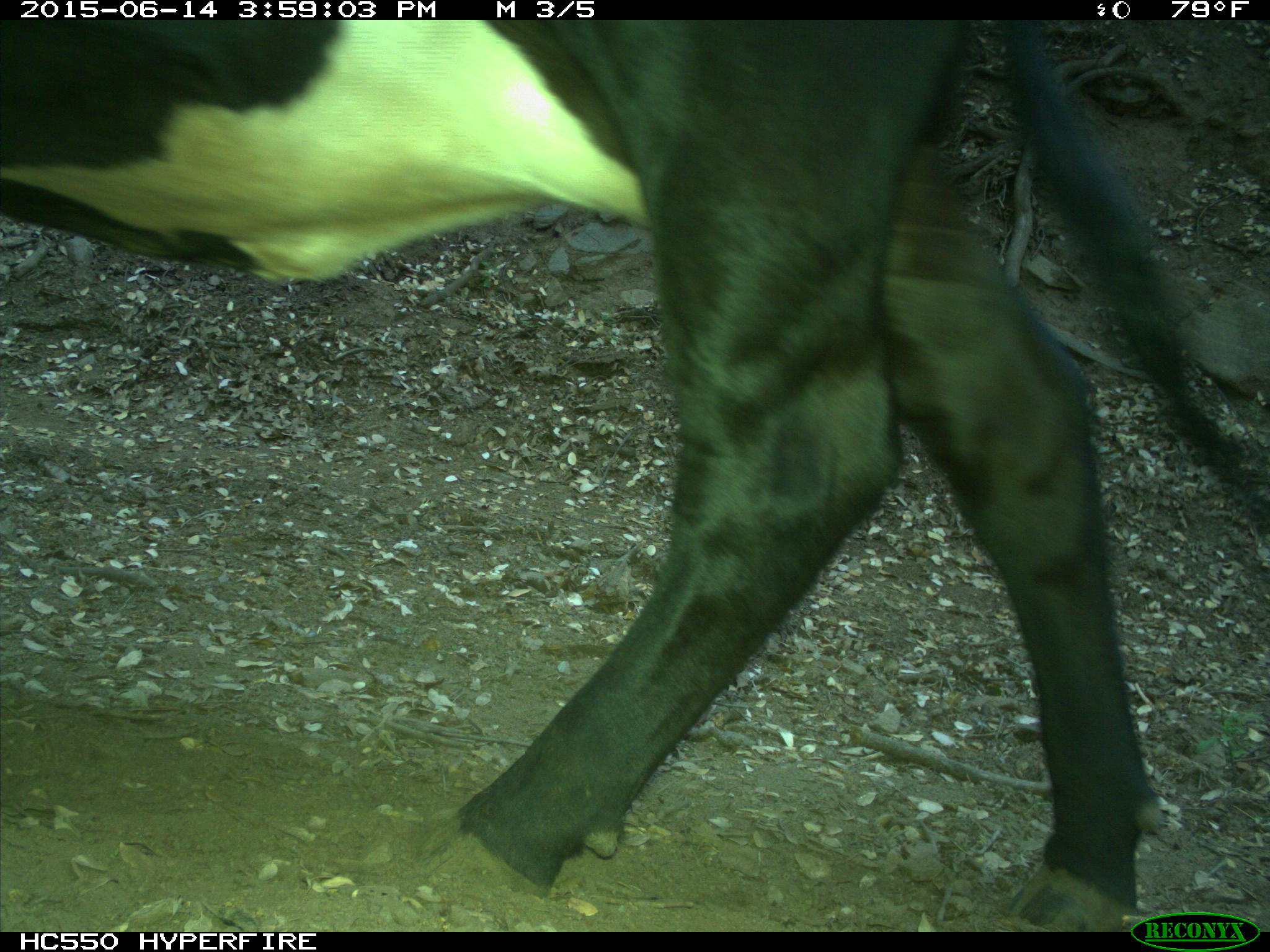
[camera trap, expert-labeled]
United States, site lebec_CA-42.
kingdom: Animalia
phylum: Chordata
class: Mammalia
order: Artiodactyla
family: Bovidae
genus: Bos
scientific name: Bos taurus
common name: domestic cow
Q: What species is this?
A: Bos taurus (domestic cow).